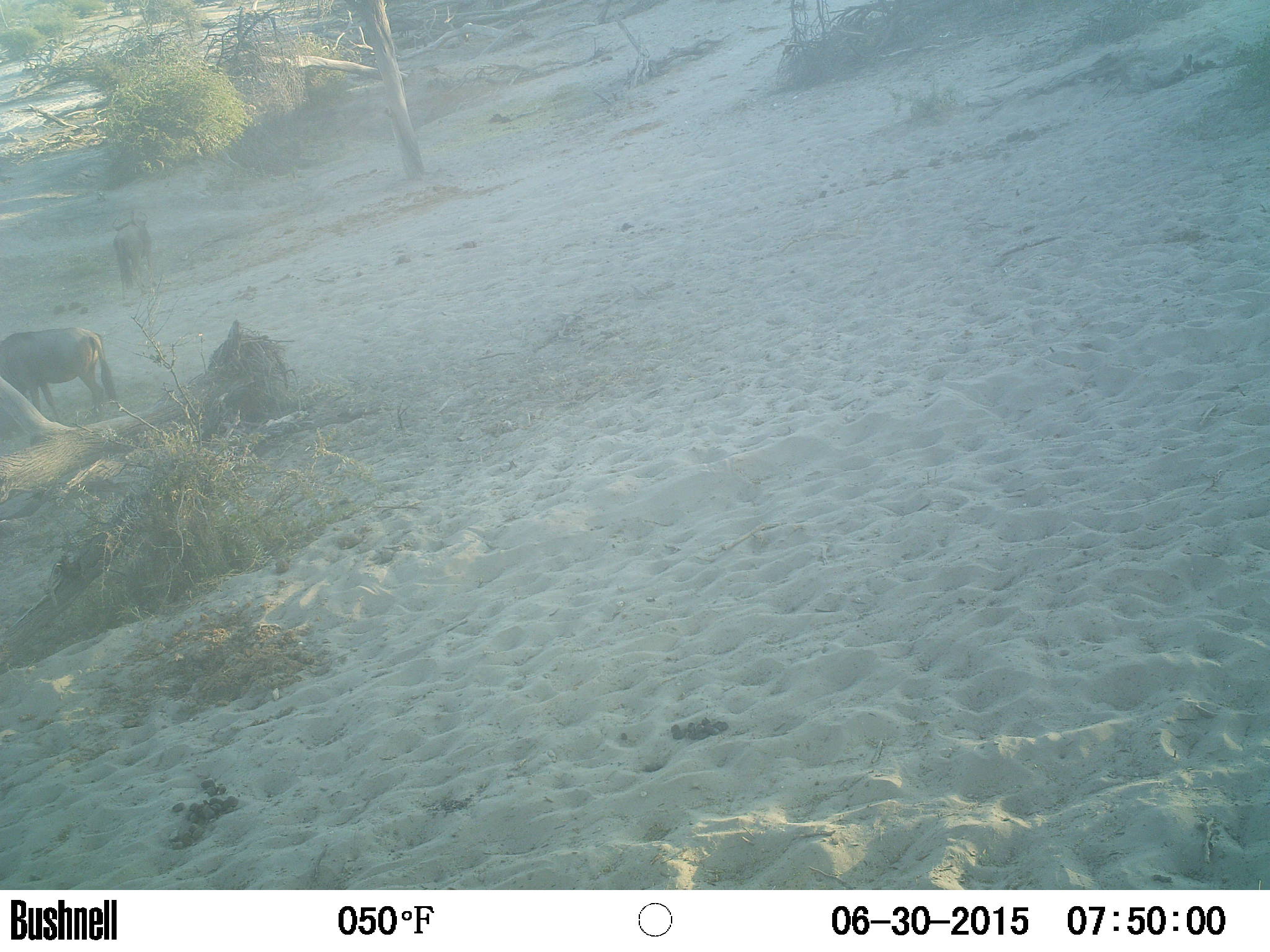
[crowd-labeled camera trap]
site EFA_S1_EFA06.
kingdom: Animalia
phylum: Chordata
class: Mammalia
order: Artiodactyla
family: Bovidae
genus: Connochaetes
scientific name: Connochaetes taurinus taurinus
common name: blue wildebeest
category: wildebeestblue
Wildebeestblue (blue wildebeest) (Connochaetes taurinus taurinus), count 2. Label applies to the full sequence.